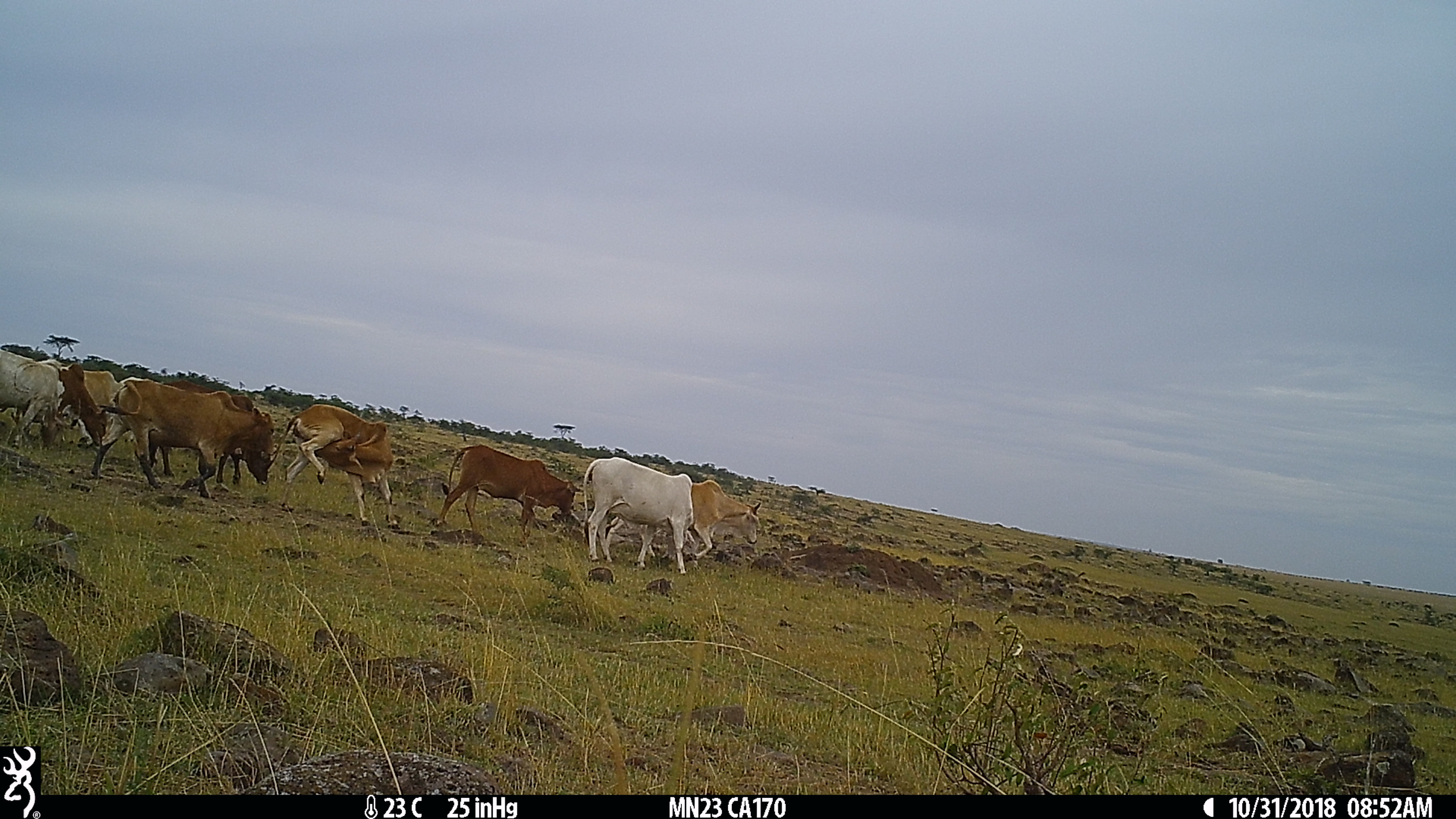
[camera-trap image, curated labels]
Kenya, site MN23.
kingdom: Animalia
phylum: Chordata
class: Mammalia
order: Artiodactyla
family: Bovidae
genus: Bos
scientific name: Bos taurus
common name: cattle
Cattle (Bos taurus).